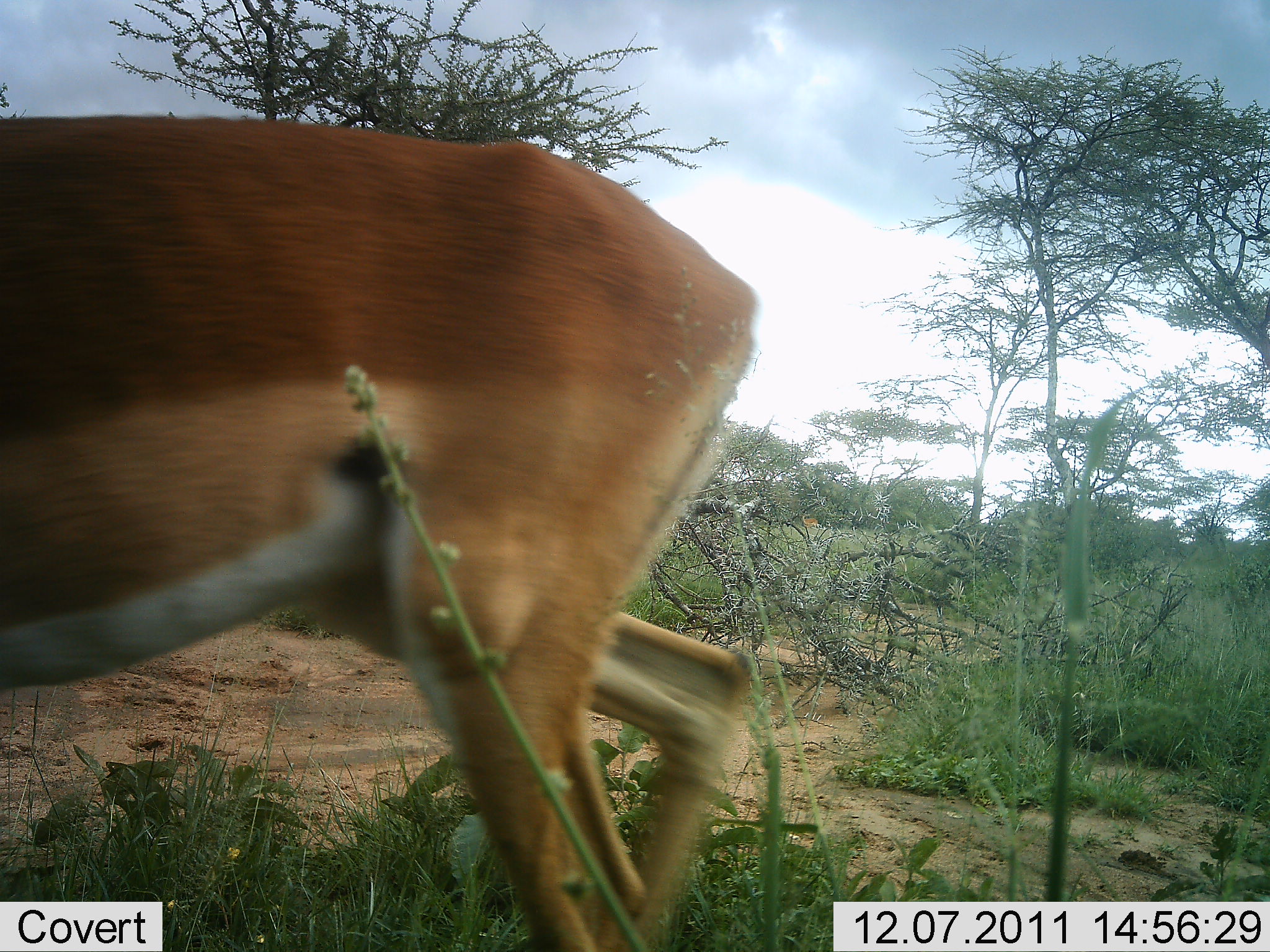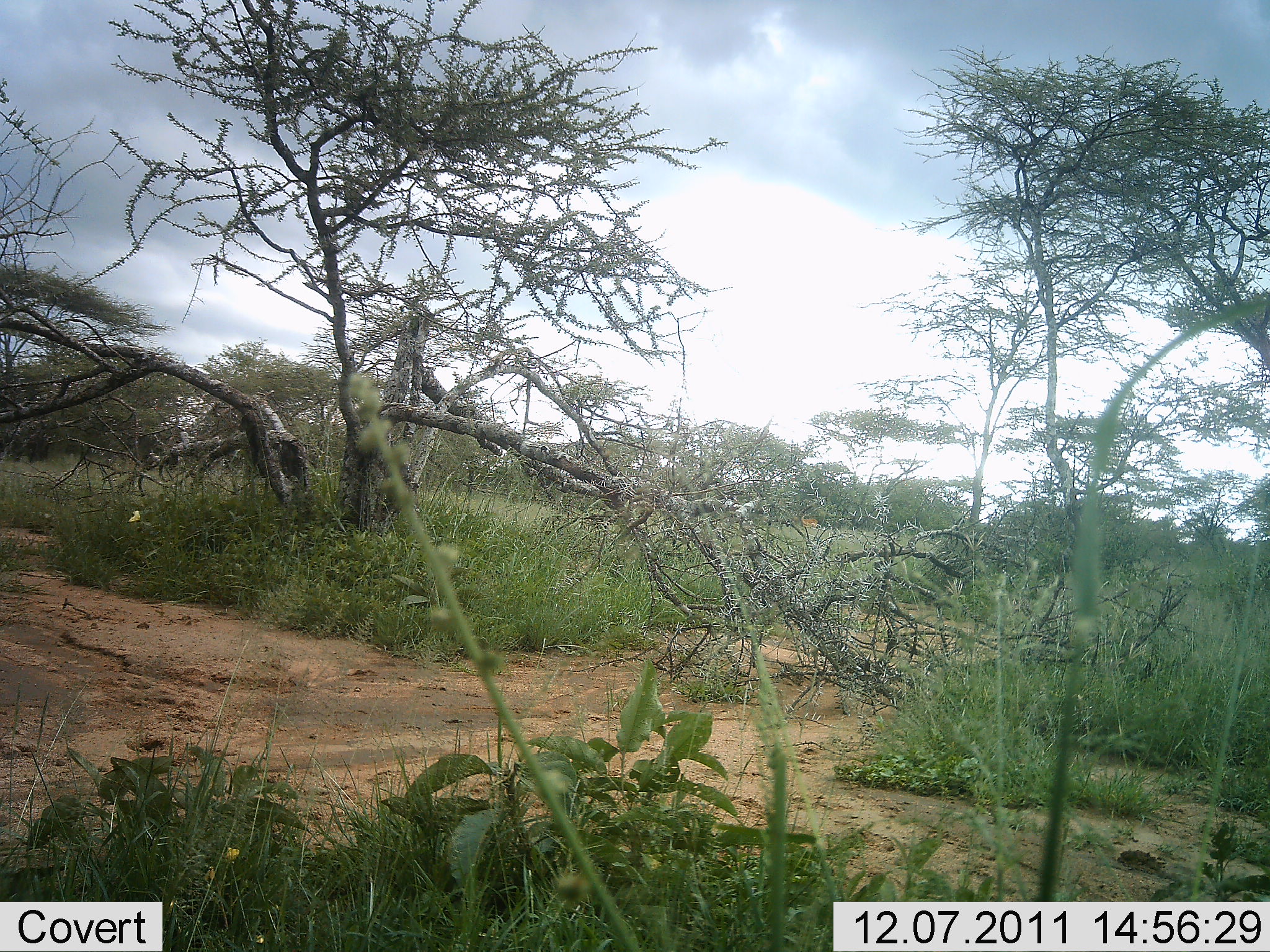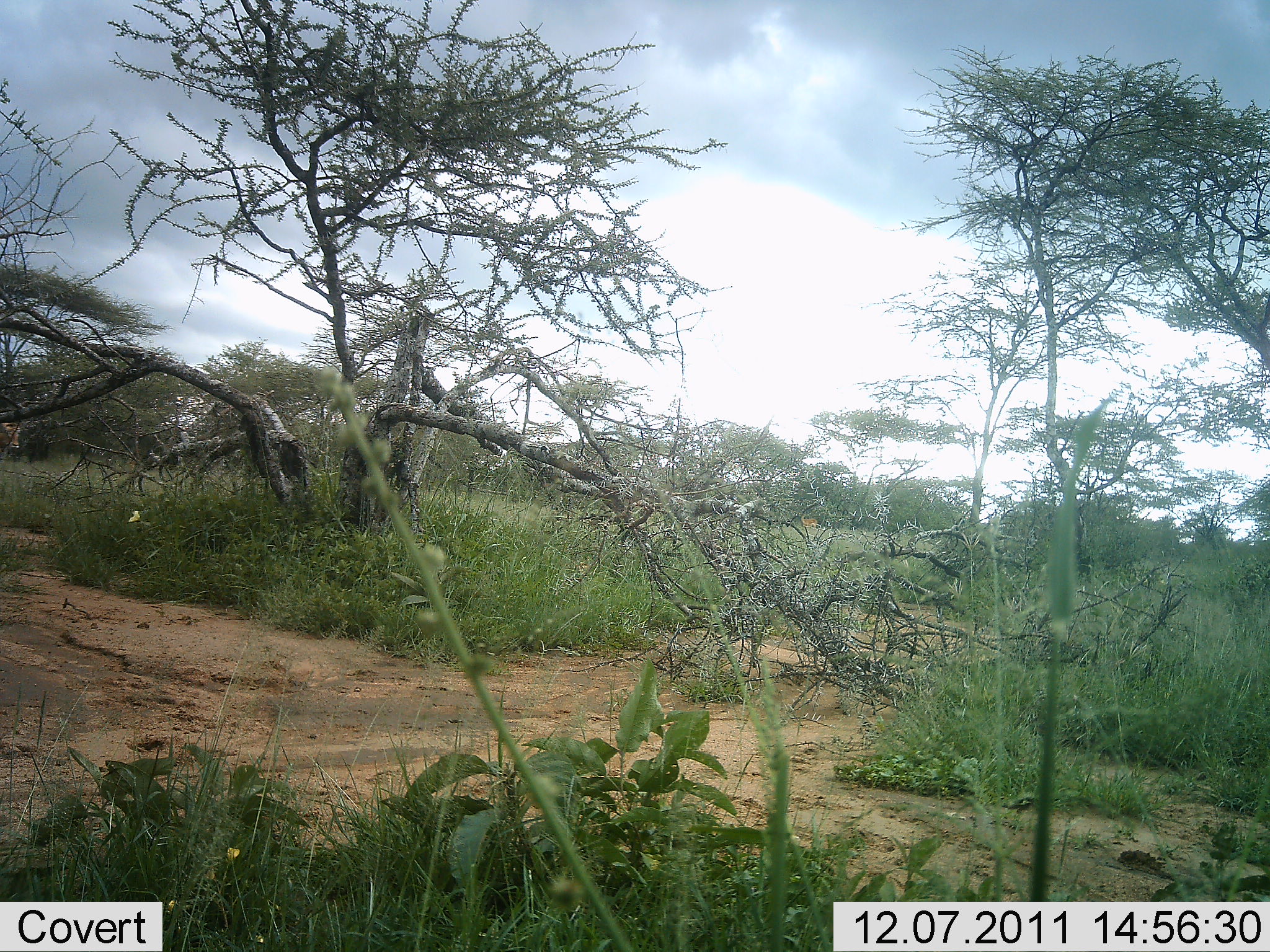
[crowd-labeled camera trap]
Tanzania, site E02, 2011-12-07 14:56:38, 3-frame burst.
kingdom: Animalia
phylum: Chordata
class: Mammalia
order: Artiodactyla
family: Bovidae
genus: Aepyceros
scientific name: Aepyceros melampus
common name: impala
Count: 1.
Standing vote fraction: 0%.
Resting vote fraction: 0%.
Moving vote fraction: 100%.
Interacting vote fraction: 0%.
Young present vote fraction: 0%.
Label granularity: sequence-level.